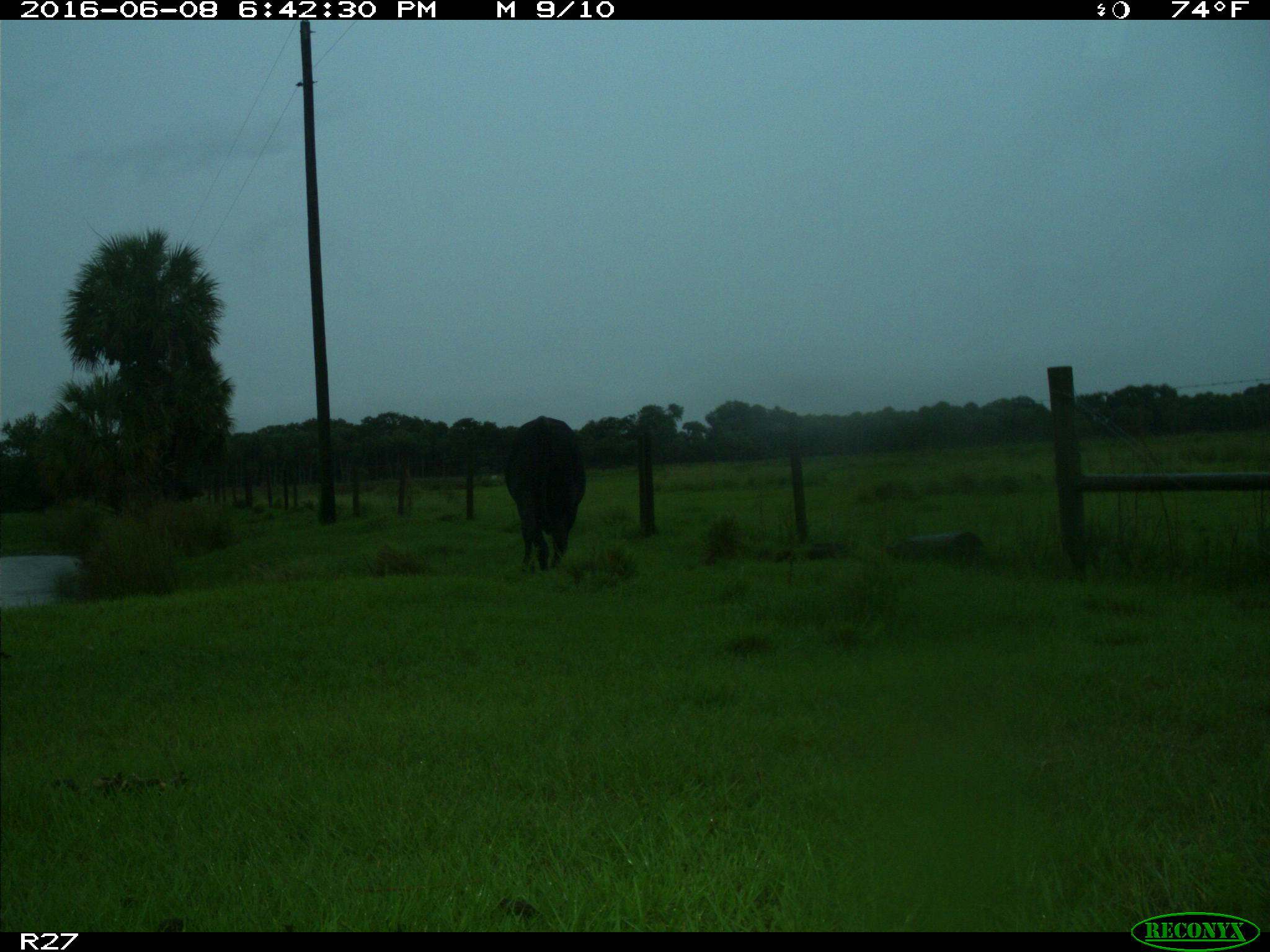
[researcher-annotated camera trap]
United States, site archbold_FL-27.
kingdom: Animalia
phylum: Chordata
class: Mammalia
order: Artiodactyla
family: Bovidae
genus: Bos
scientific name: Bos taurus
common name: domestic cow